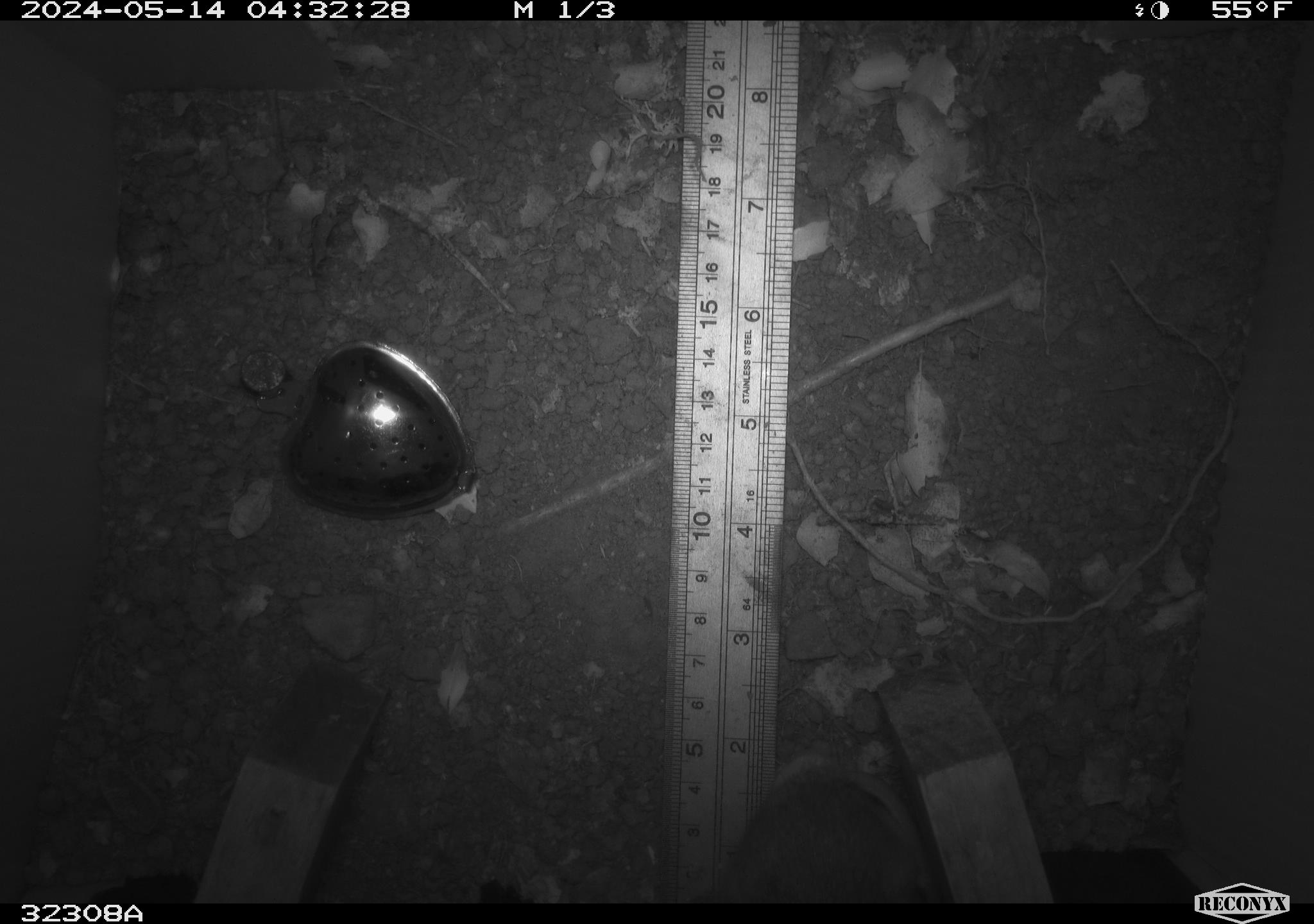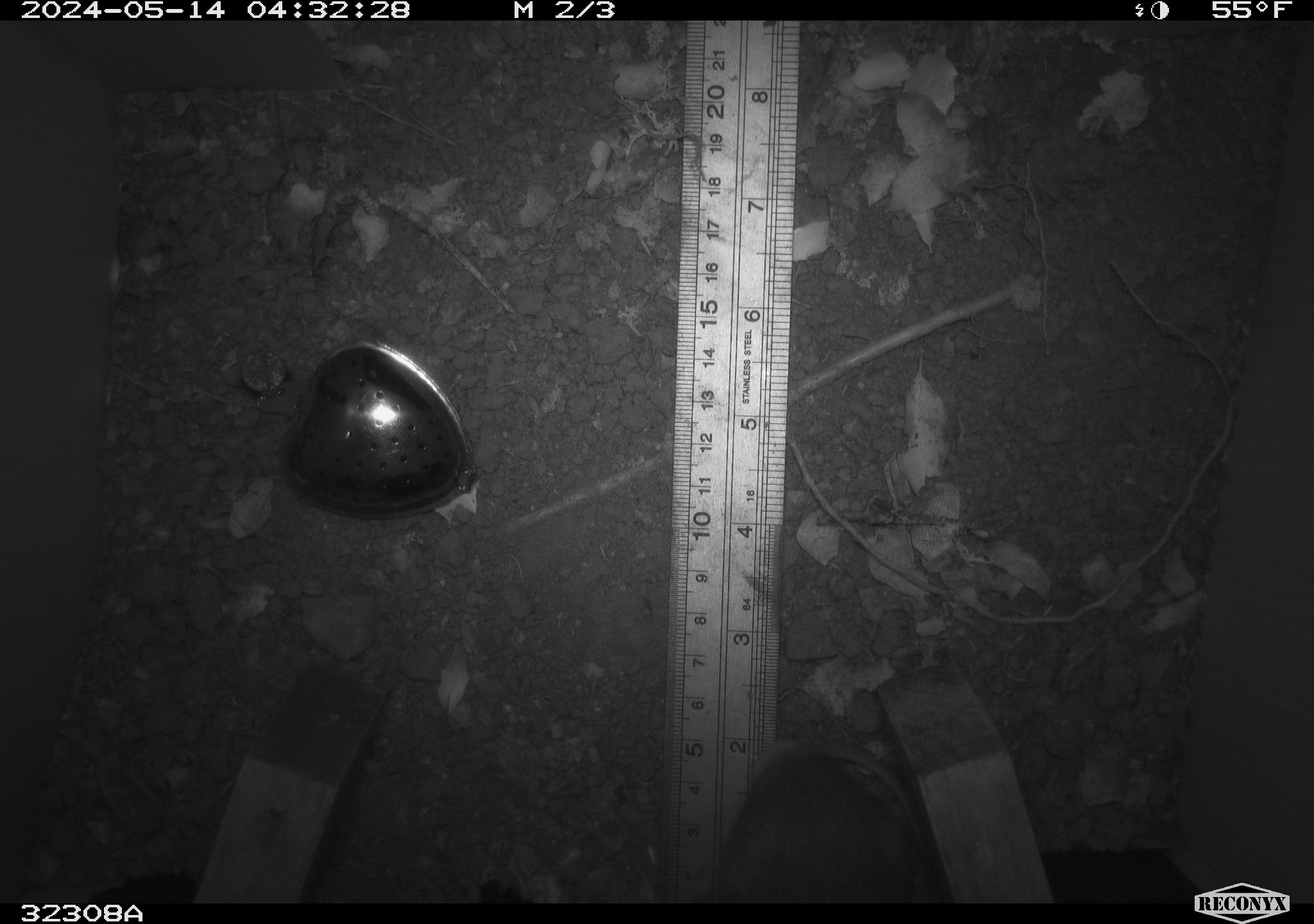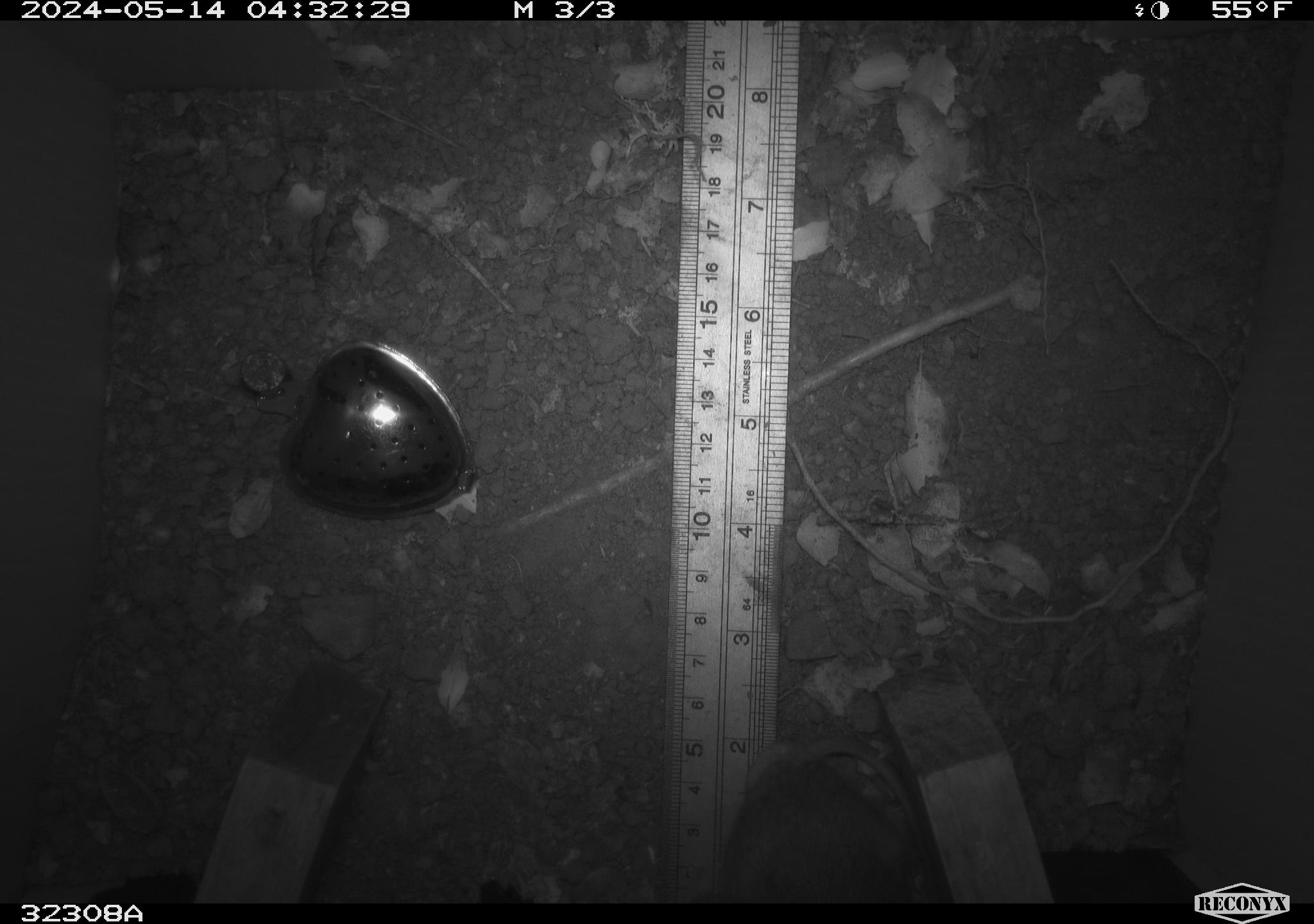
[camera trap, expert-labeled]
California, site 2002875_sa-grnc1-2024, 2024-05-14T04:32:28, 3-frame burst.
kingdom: Animalia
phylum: Chordata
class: Mammalia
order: Rodentia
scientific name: Rodentia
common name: rodent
Rodent (Rodentia).